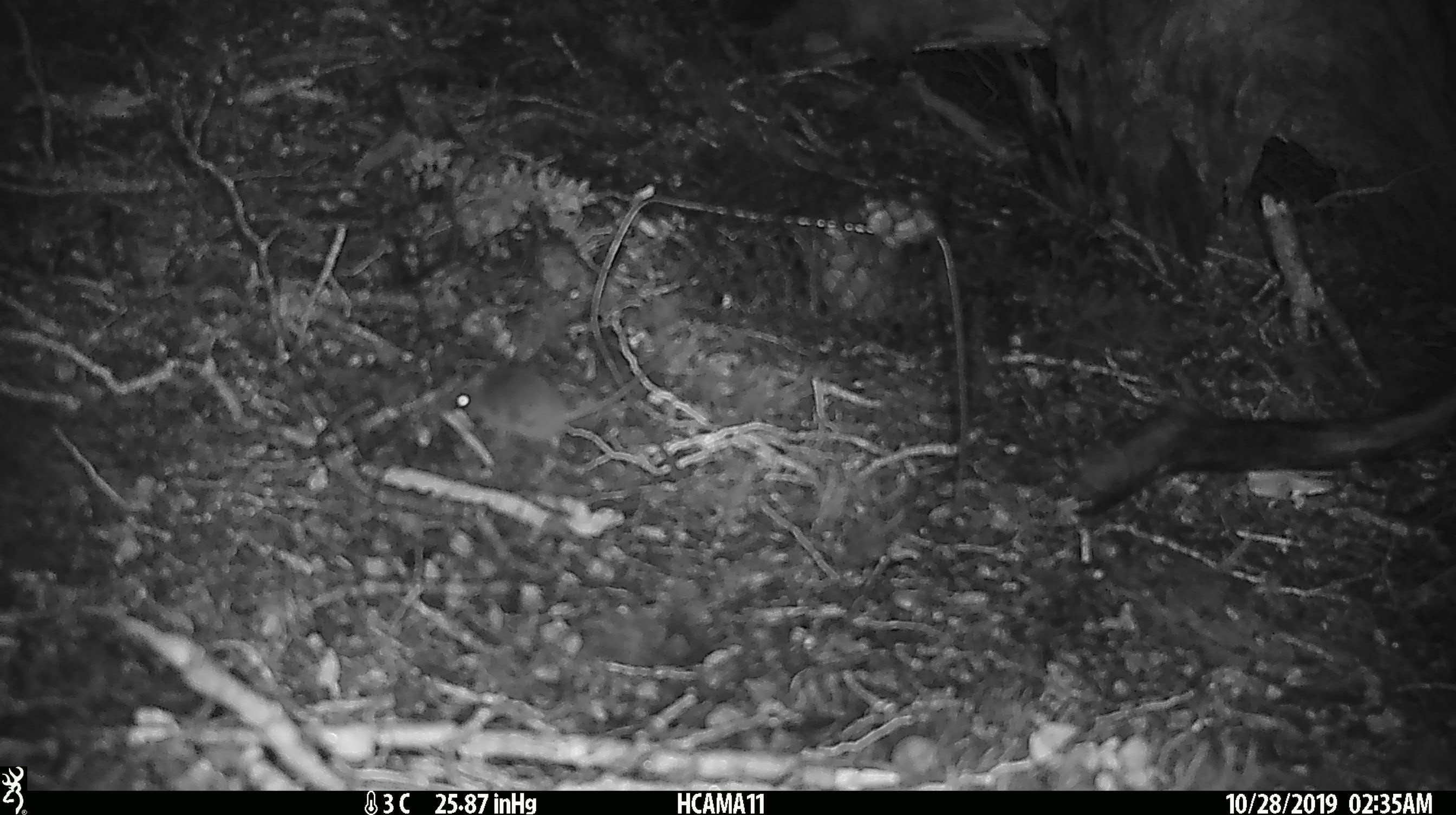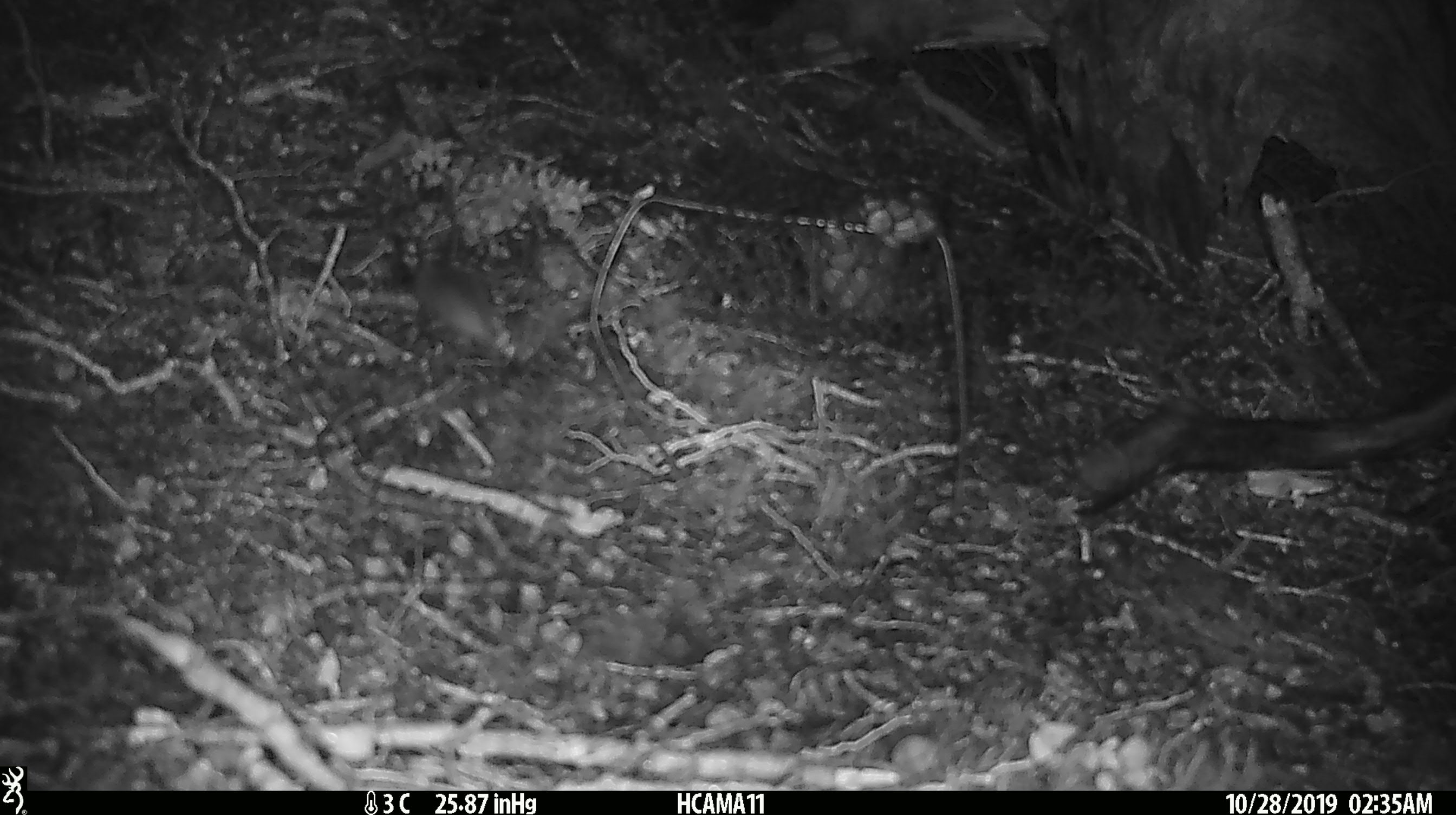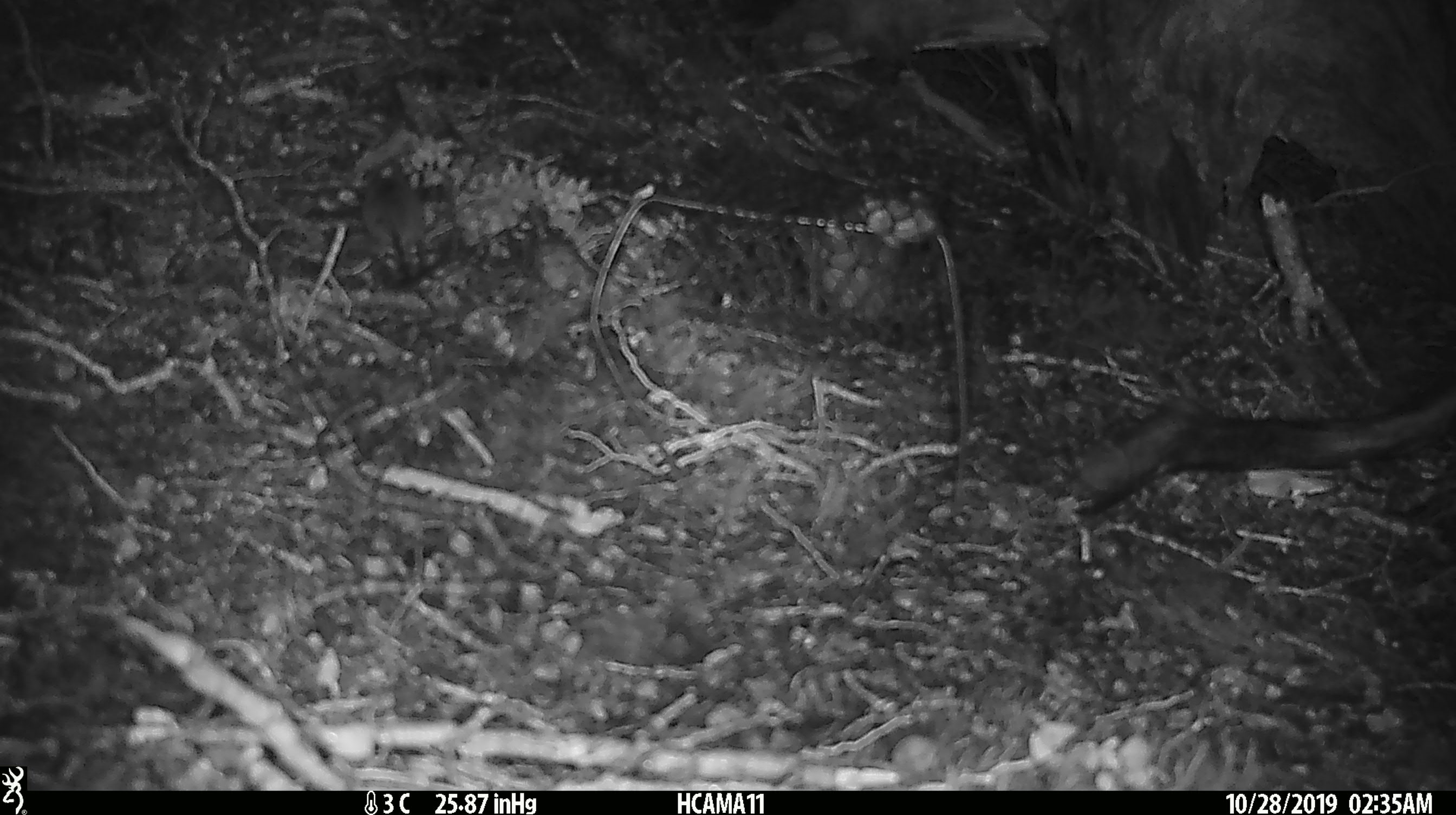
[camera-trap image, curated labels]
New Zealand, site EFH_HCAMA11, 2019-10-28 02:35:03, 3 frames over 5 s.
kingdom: Animalia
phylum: Chordata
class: Mammalia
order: Rodentia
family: Muridae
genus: Mus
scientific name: Mus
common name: mouse